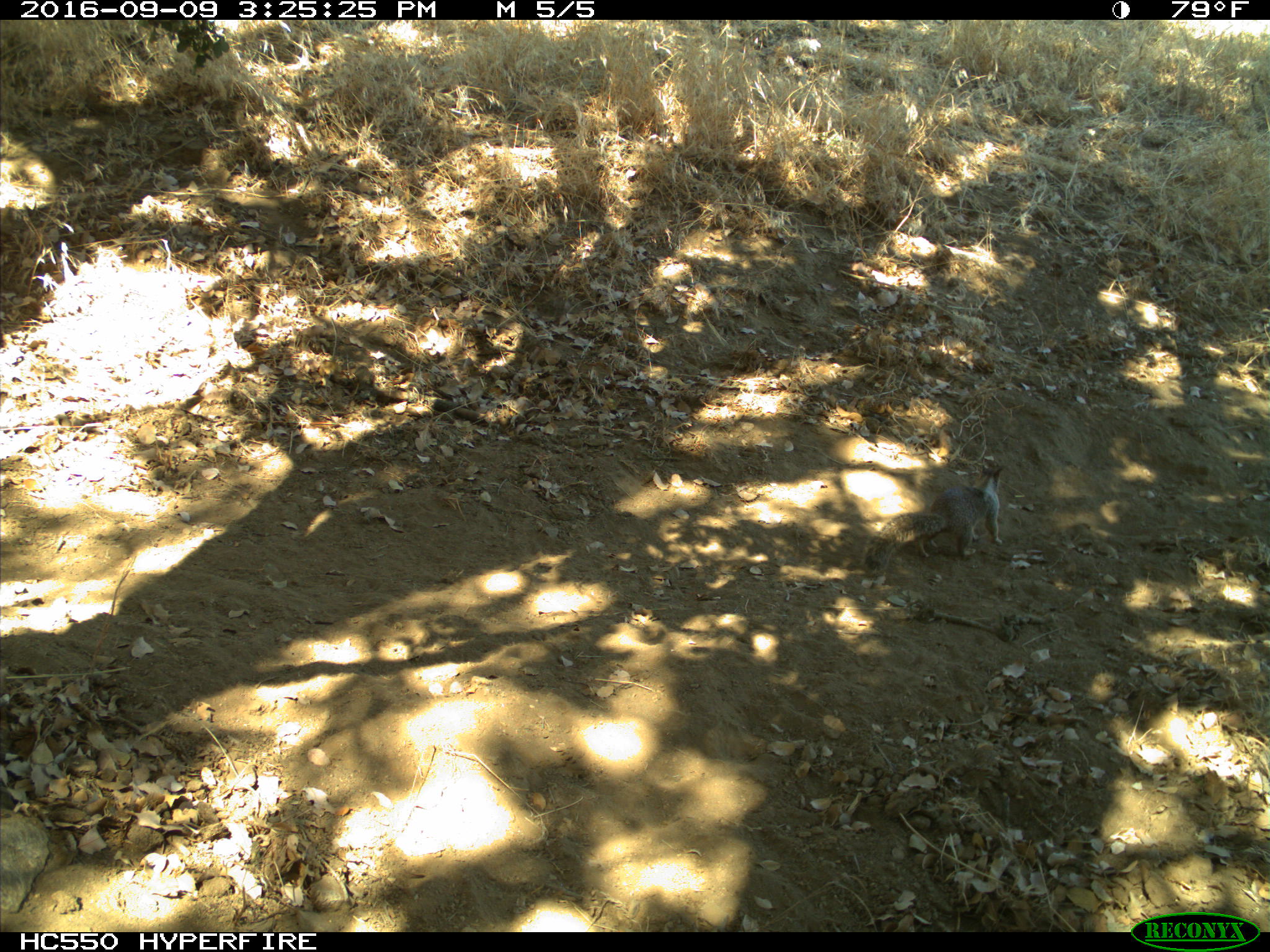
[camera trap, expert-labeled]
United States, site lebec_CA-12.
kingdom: Animalia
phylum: Chordata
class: Mammalia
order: Rodentia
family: Sciuridae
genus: Otospermophilus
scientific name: Otospermophilus beecheyi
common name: california ground squirrel